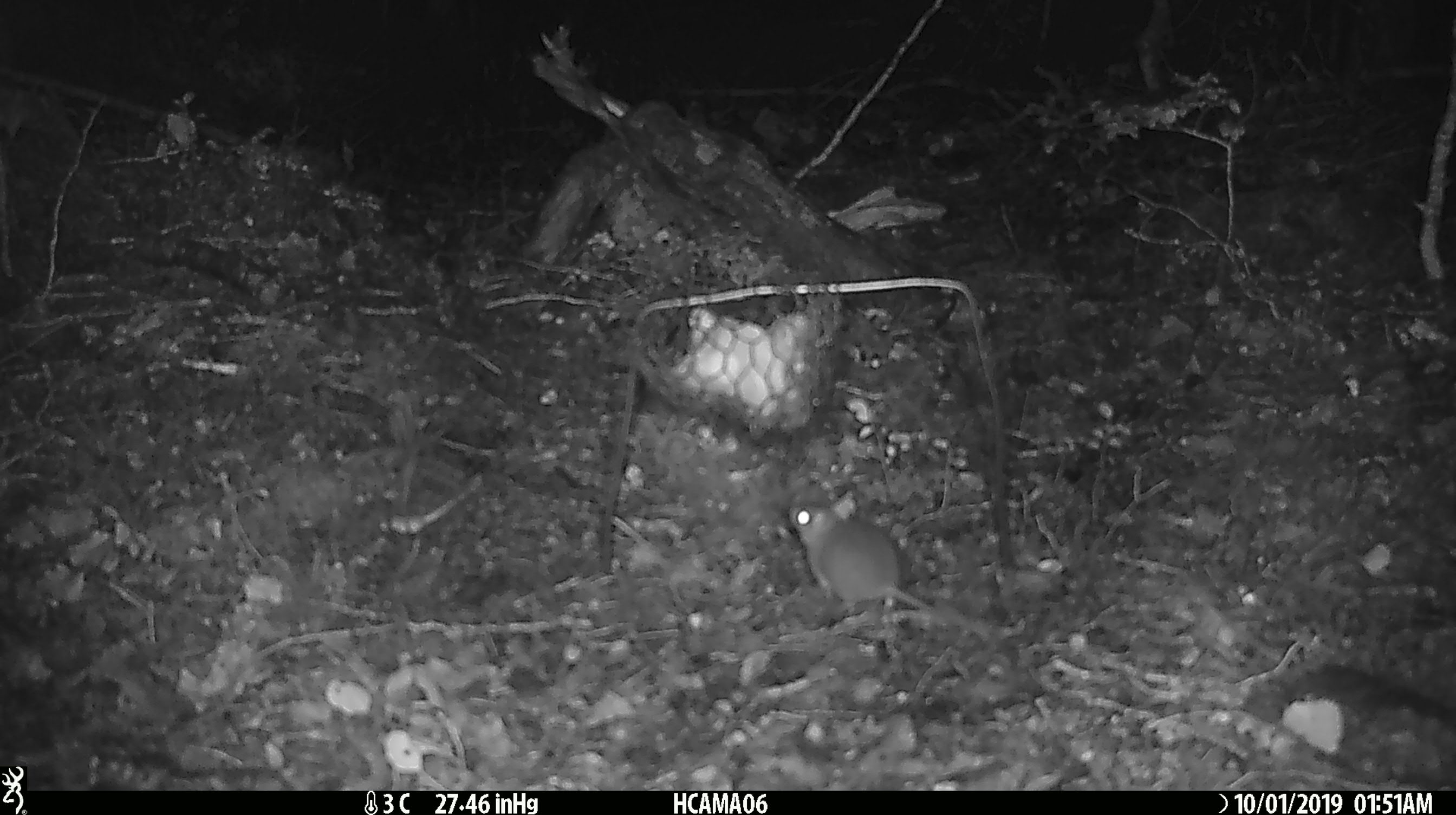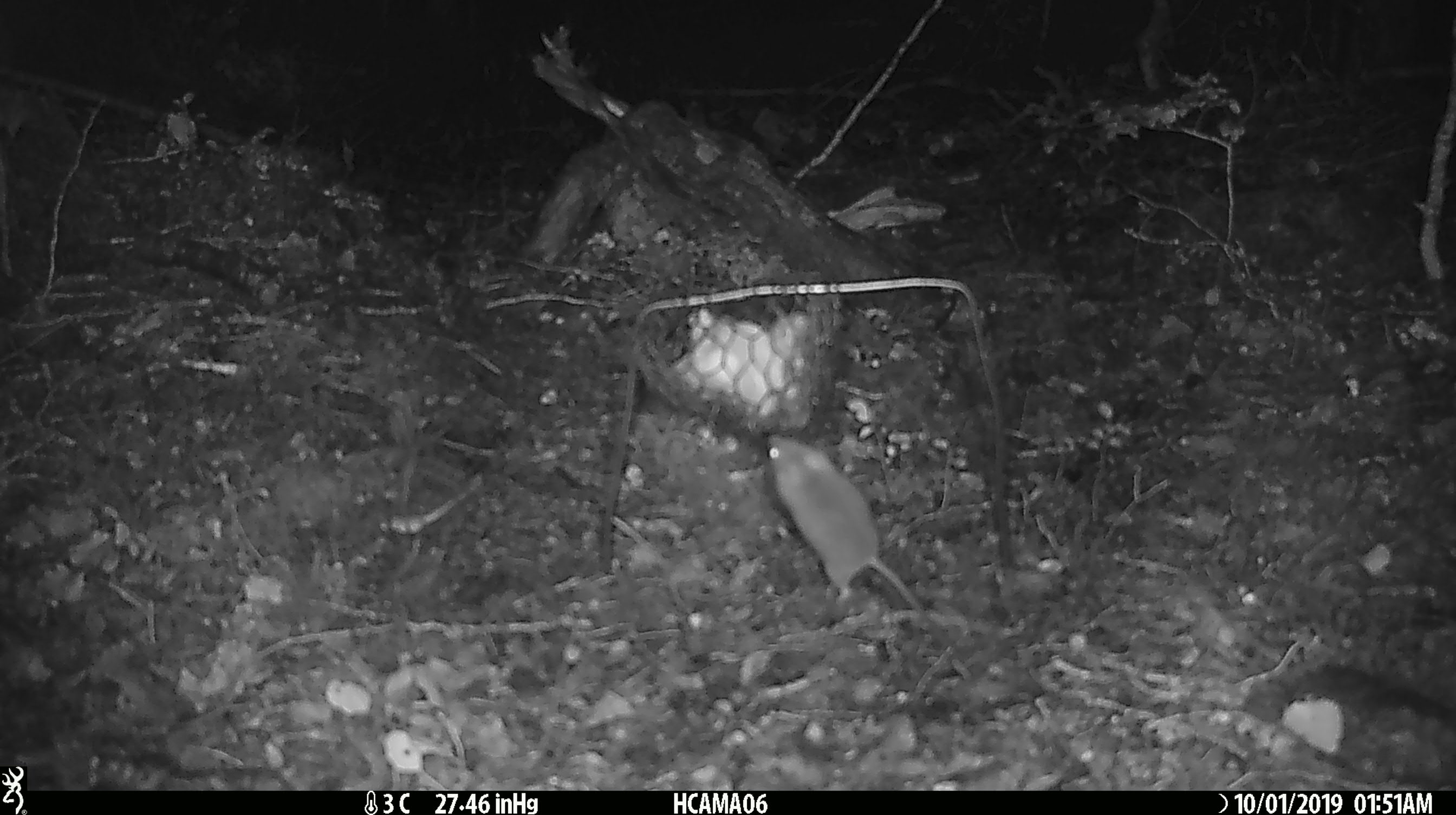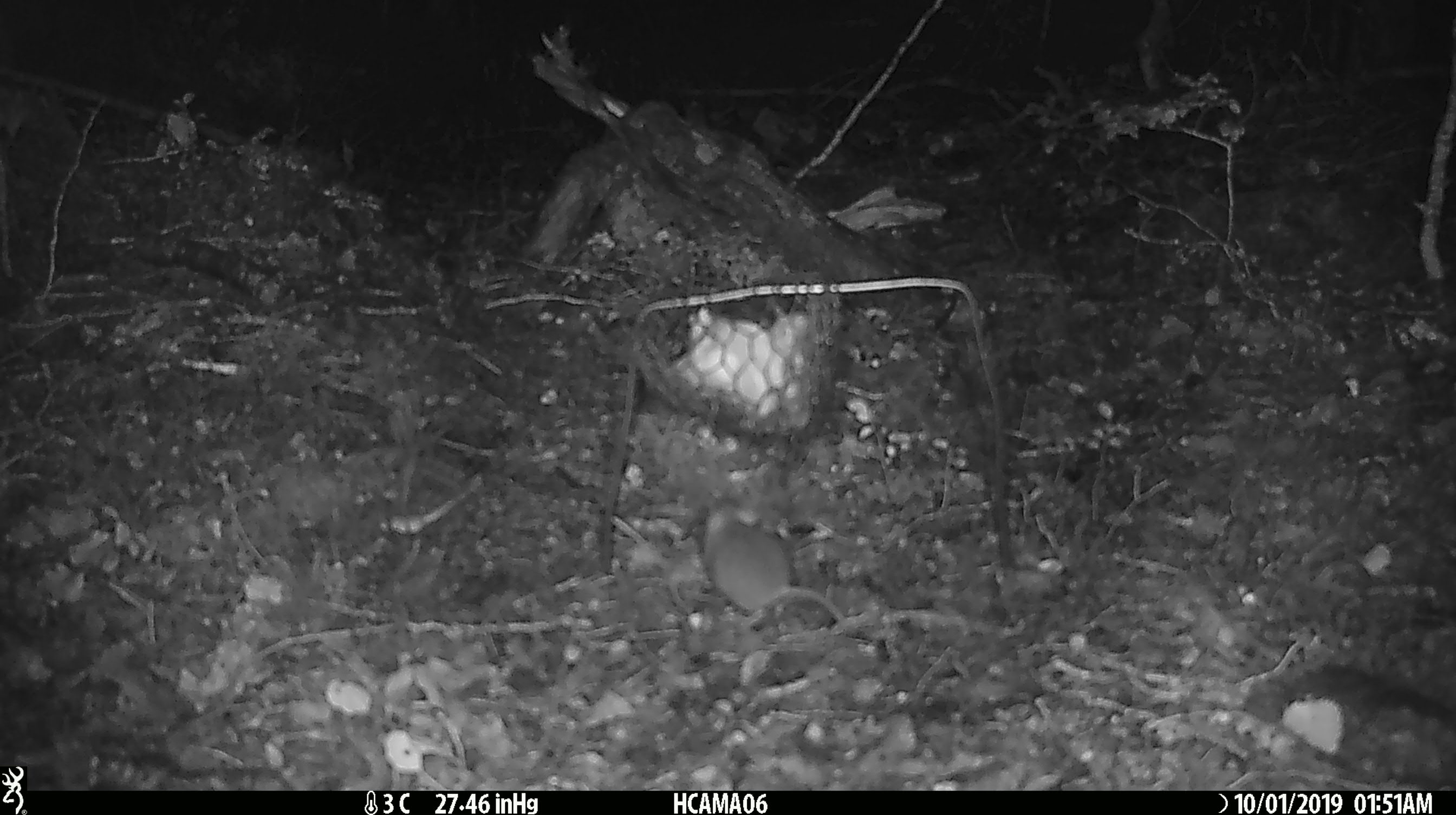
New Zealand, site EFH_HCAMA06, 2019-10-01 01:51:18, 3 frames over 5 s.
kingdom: Animalia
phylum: Chordata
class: Mammalia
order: Rodentia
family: Muridae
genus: Mus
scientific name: Mus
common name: mouse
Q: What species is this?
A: Mouse (Mus).